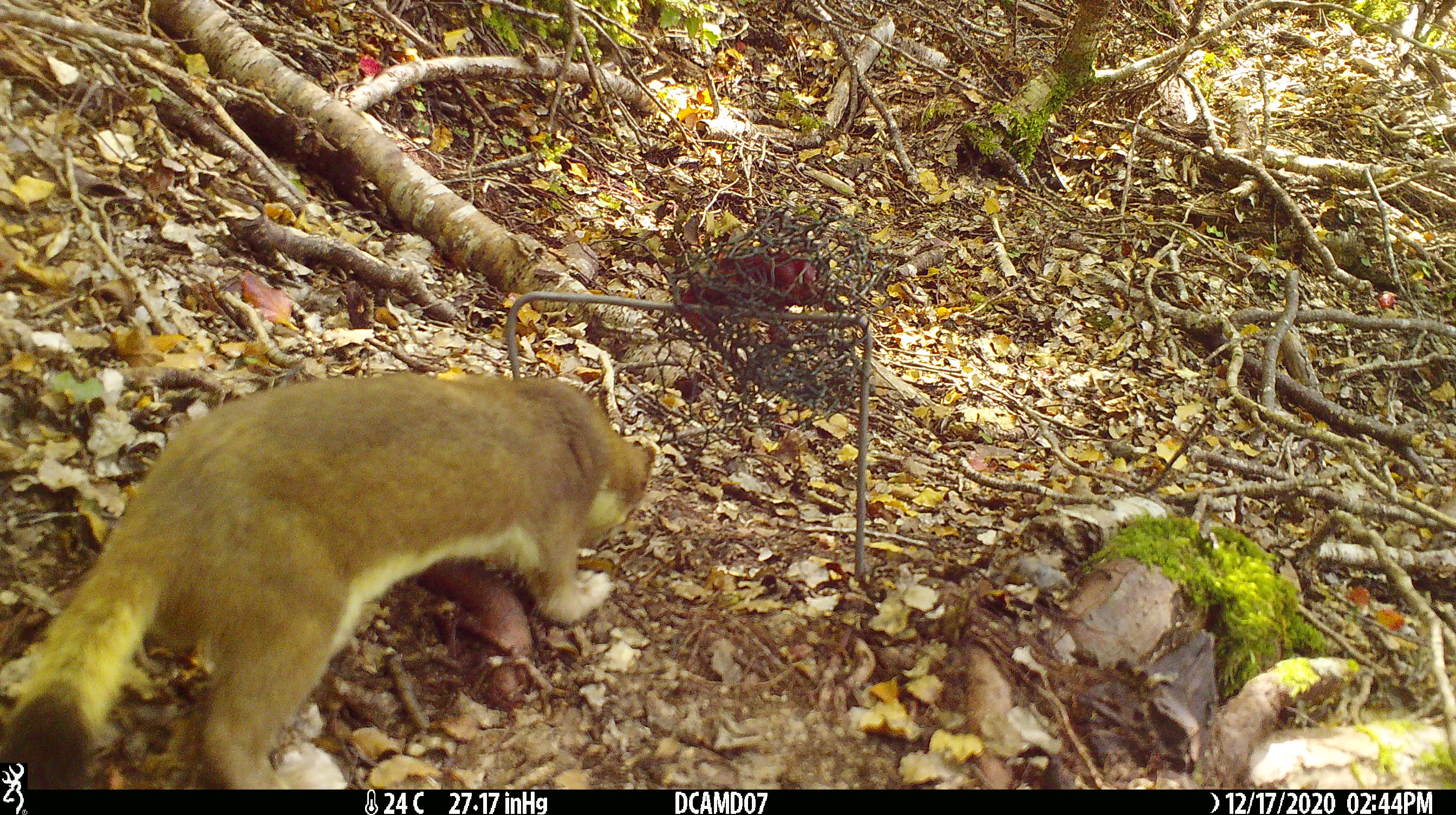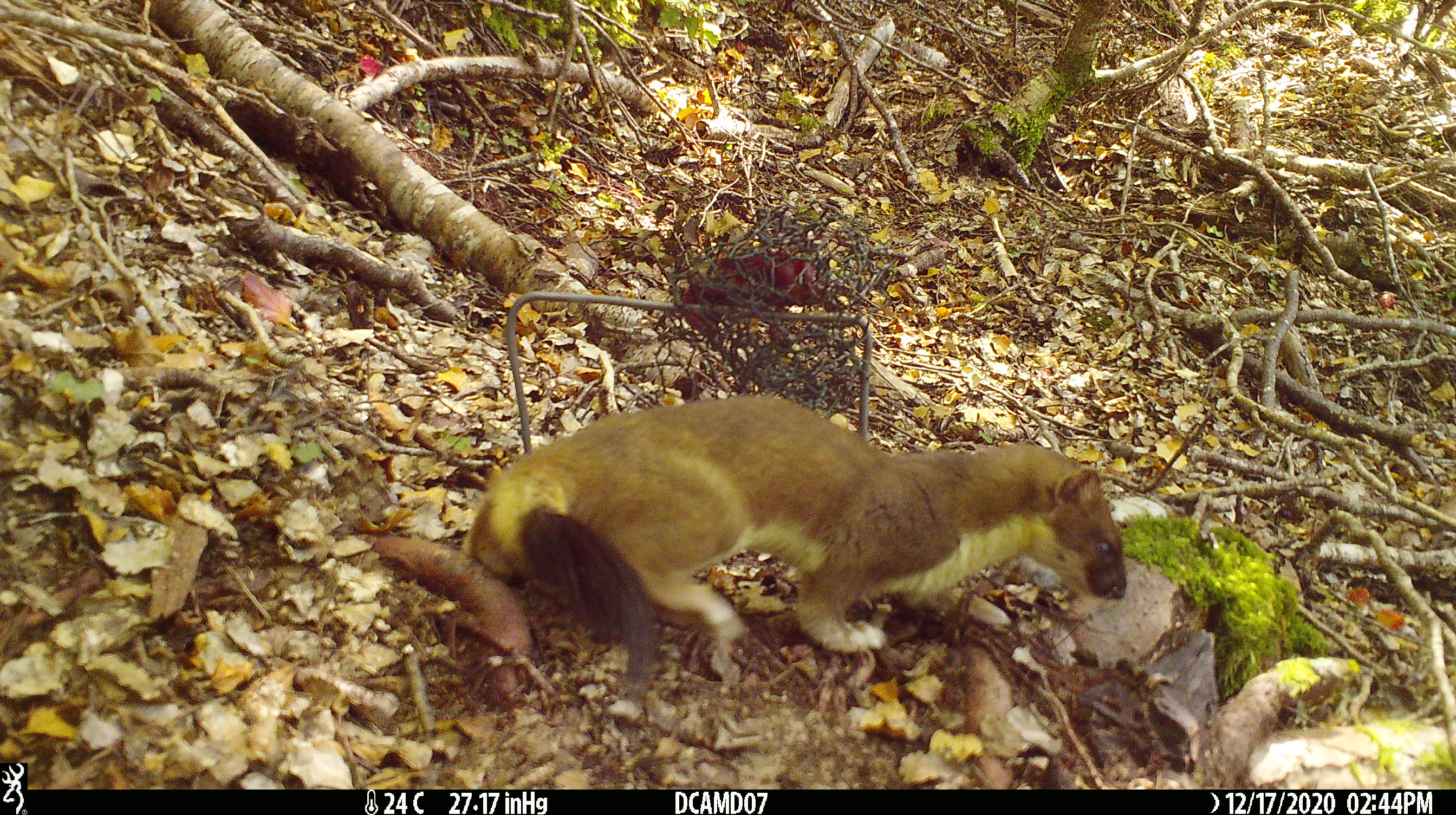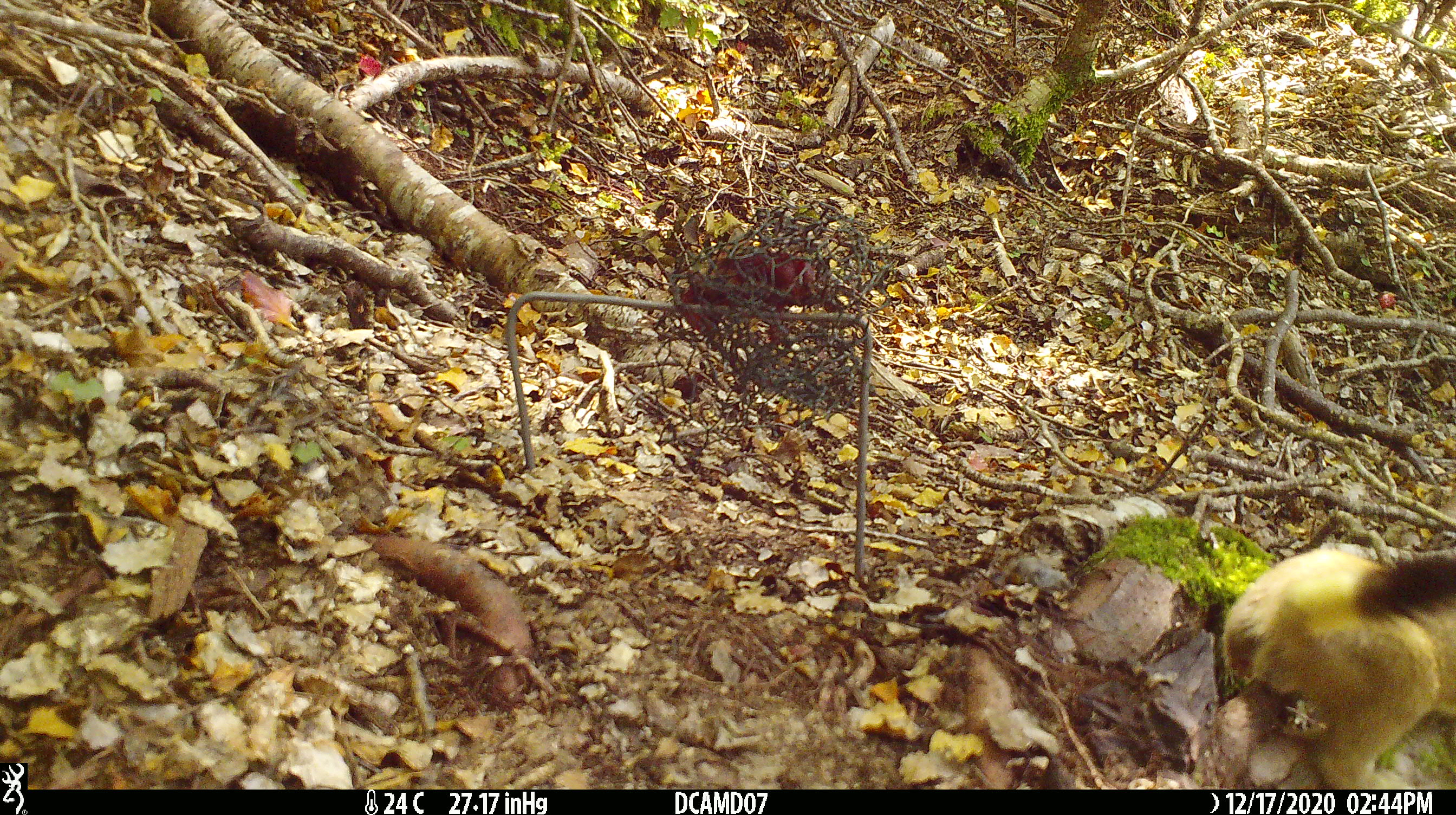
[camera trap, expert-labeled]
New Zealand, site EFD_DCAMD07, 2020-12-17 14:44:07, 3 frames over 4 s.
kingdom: Animalia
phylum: Chordata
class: Mammalia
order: Carnivora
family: Mustelidae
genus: Mustela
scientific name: Mustela erminea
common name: stoat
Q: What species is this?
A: Stoat (Mustela erminea).